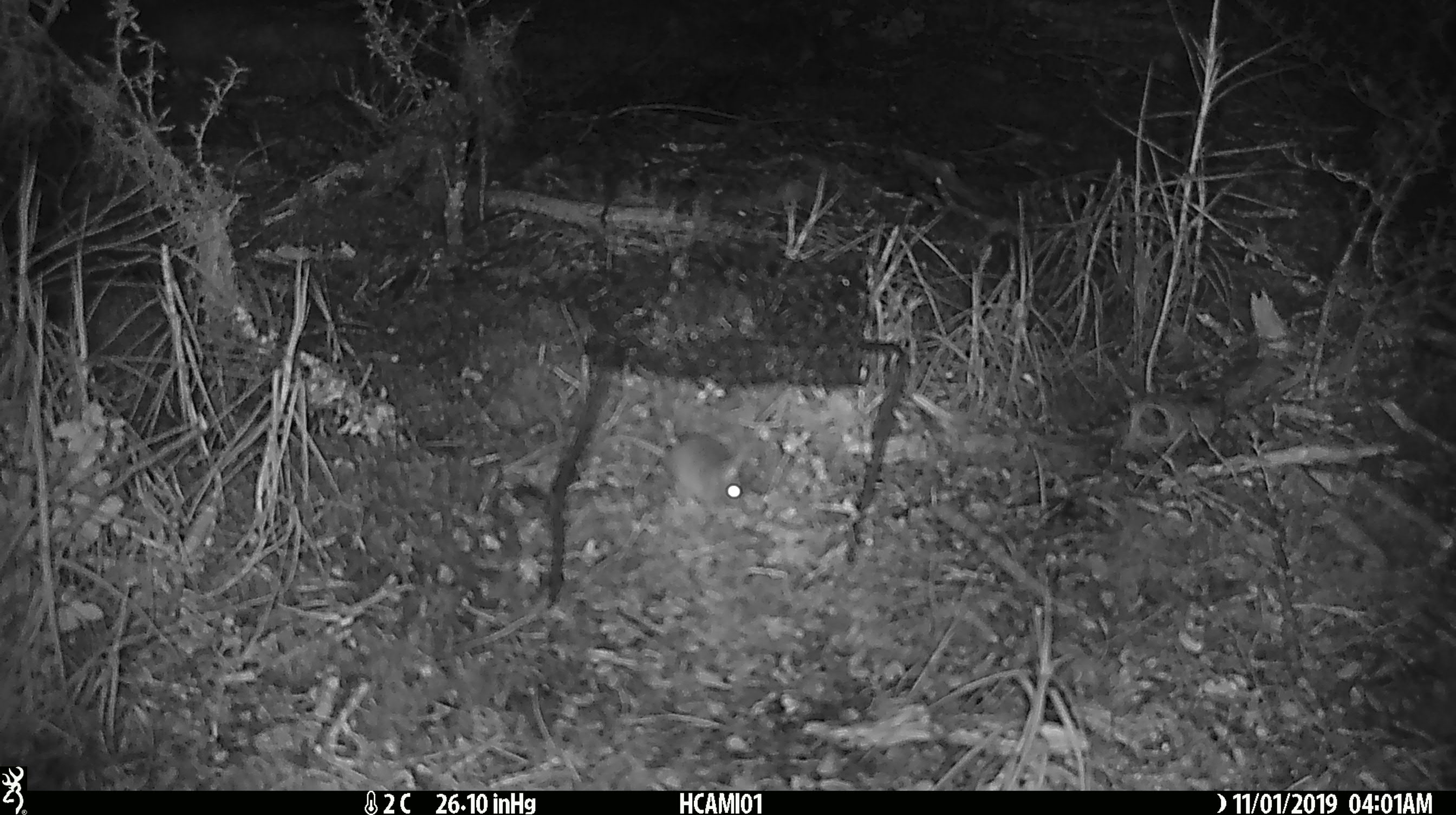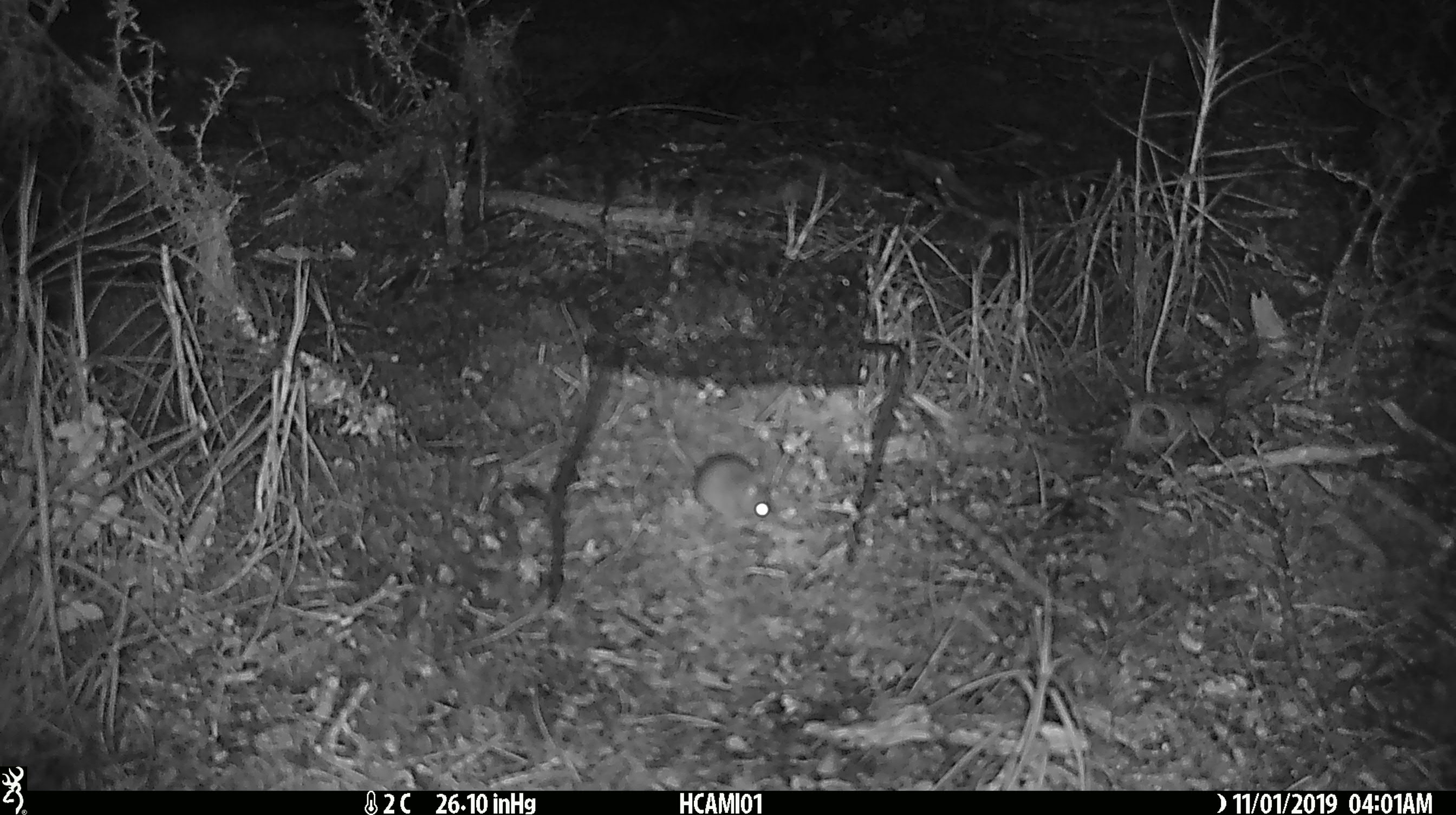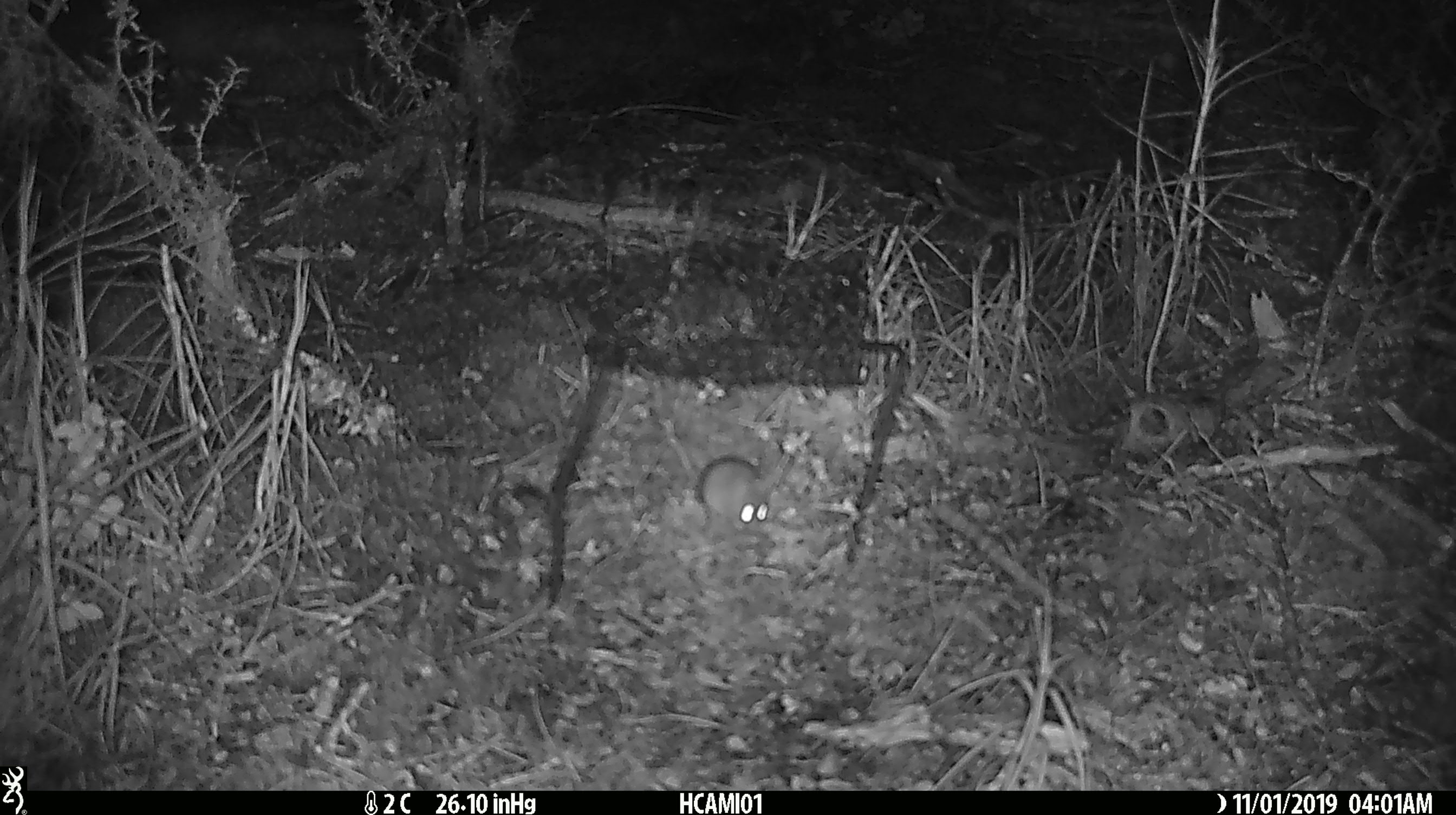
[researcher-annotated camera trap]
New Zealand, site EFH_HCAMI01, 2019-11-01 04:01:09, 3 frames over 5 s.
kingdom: Animalia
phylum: Chordata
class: Mammalia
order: Rodentia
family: Muridae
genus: Mus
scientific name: Mus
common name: mouse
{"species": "mouse (Mus)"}